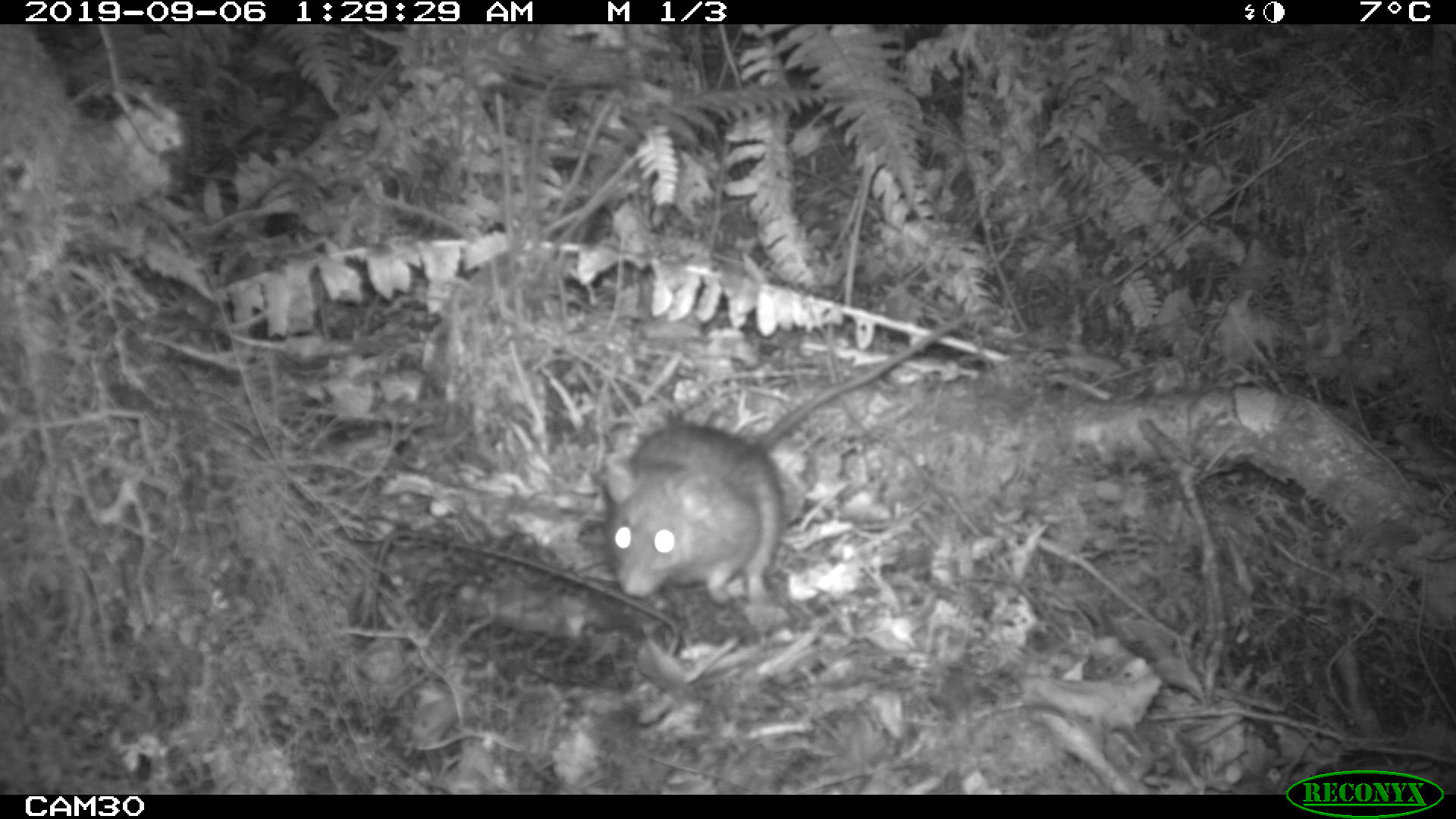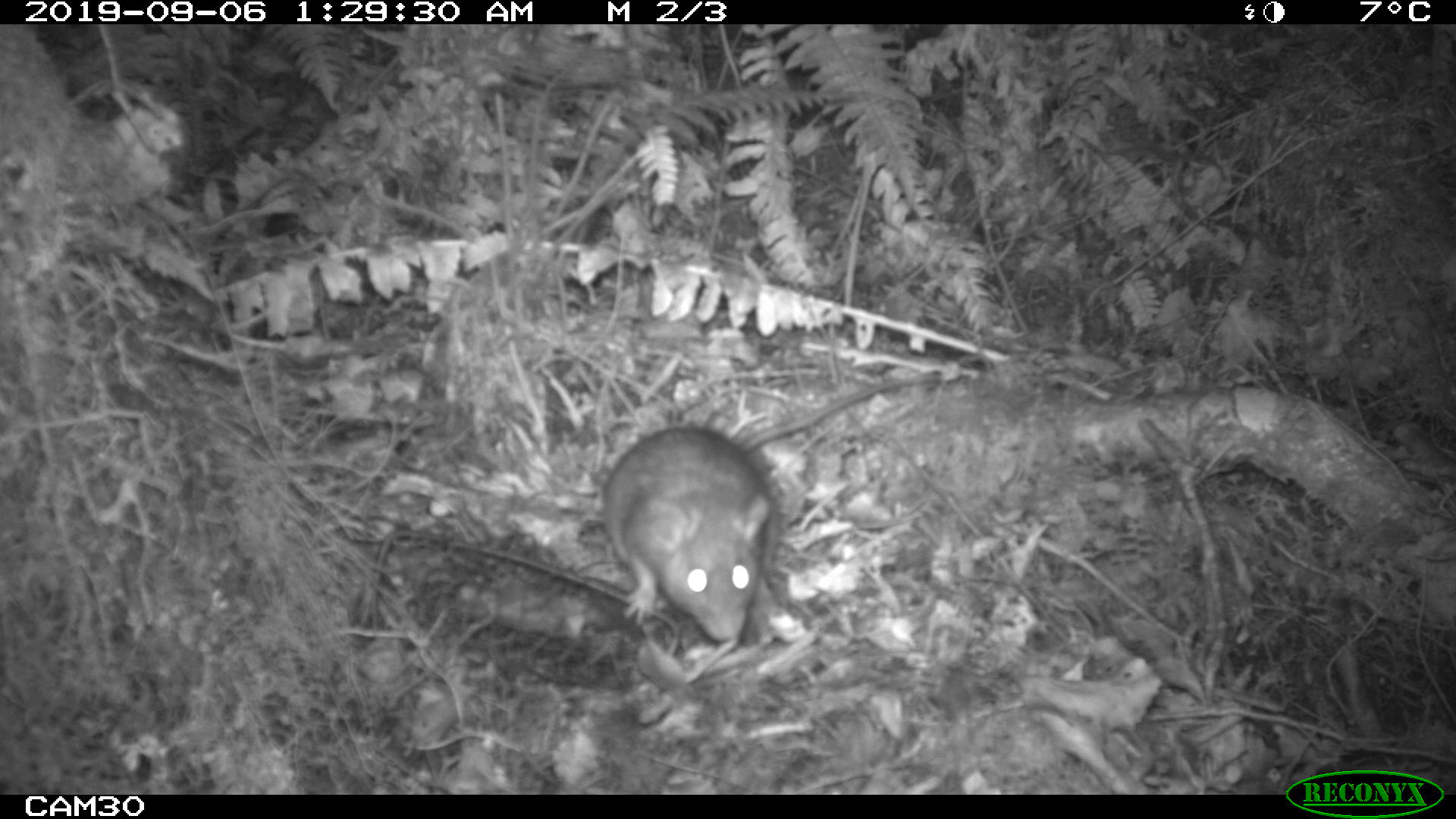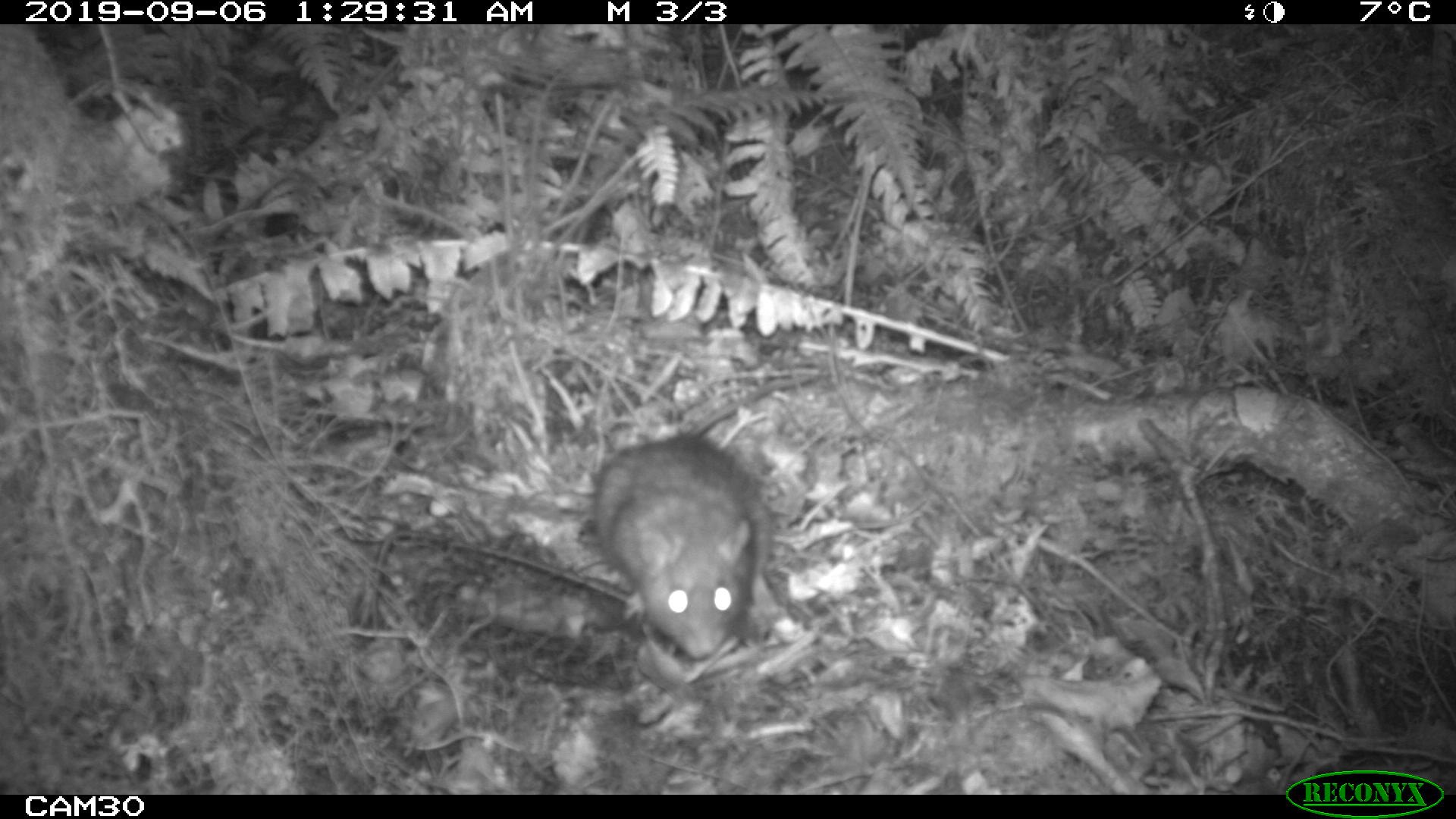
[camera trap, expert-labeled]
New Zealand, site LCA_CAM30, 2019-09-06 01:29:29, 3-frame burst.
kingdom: Animalia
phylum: Chordata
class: Mammalia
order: Rodentia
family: Muridae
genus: Rattus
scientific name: Rattus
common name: rat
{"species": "rat (Rattus)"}